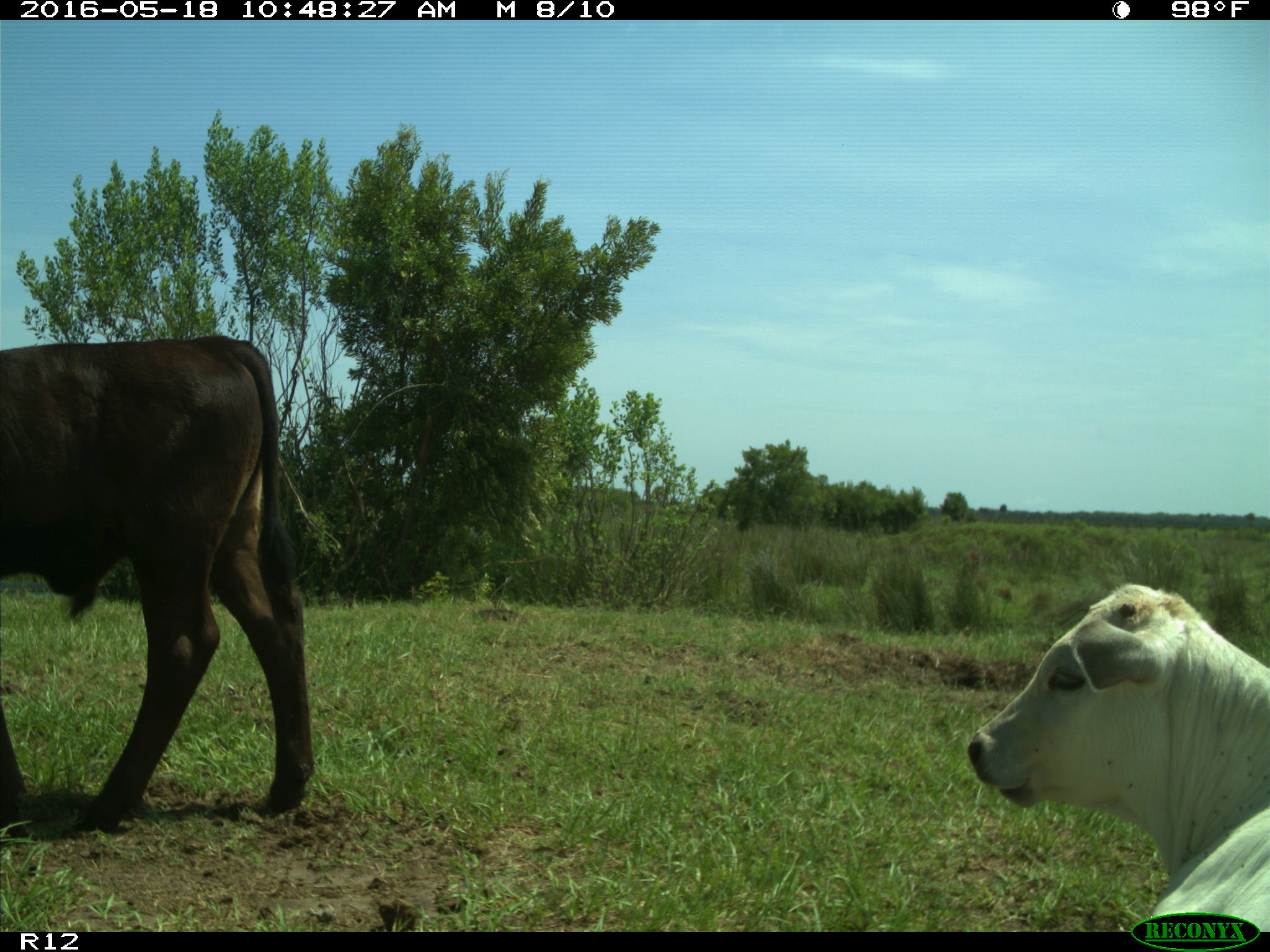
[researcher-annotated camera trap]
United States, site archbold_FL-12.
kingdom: Animalia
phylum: Chordata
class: Mammalia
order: Artiodactyla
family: Bovidae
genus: Bos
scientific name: Bos taurus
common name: domestic cow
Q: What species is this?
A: Bos taurus (domestic cow).